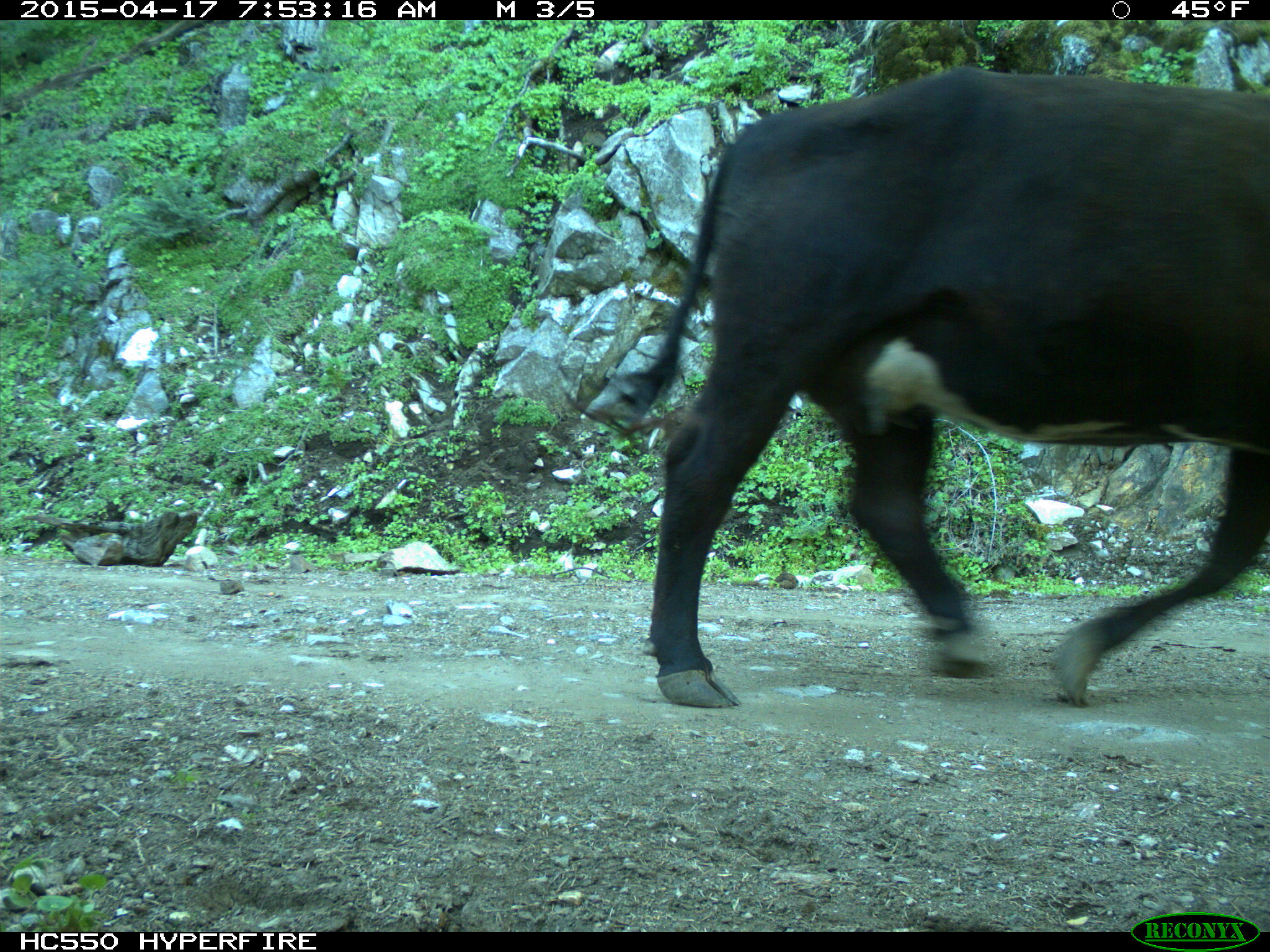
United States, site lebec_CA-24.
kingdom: Animalia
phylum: Chordata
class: Mammalia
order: Artiodactyla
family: Bovidae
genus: Bos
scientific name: Bos taurus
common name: domestic cow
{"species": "Bos taurus (domestic cow)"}